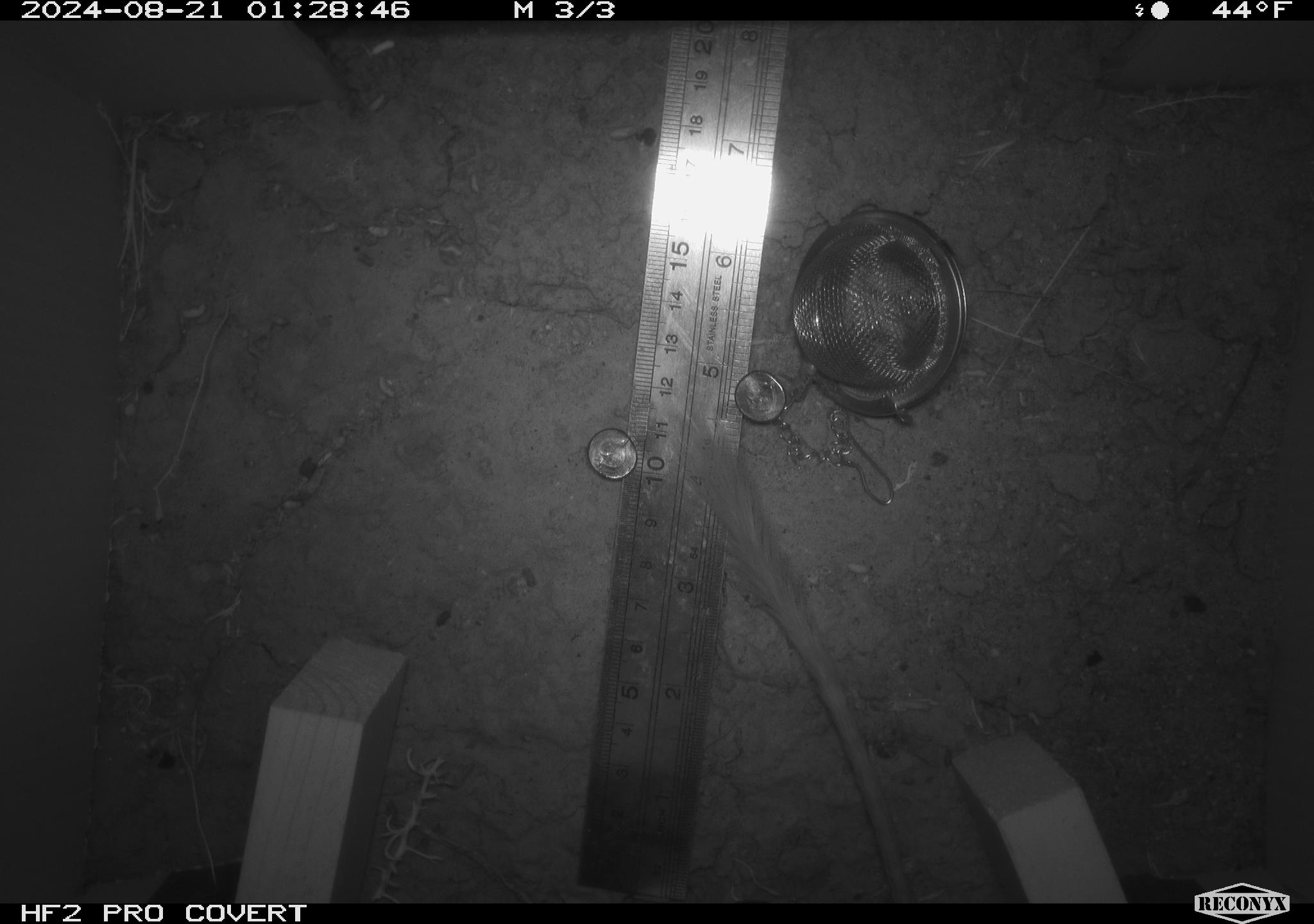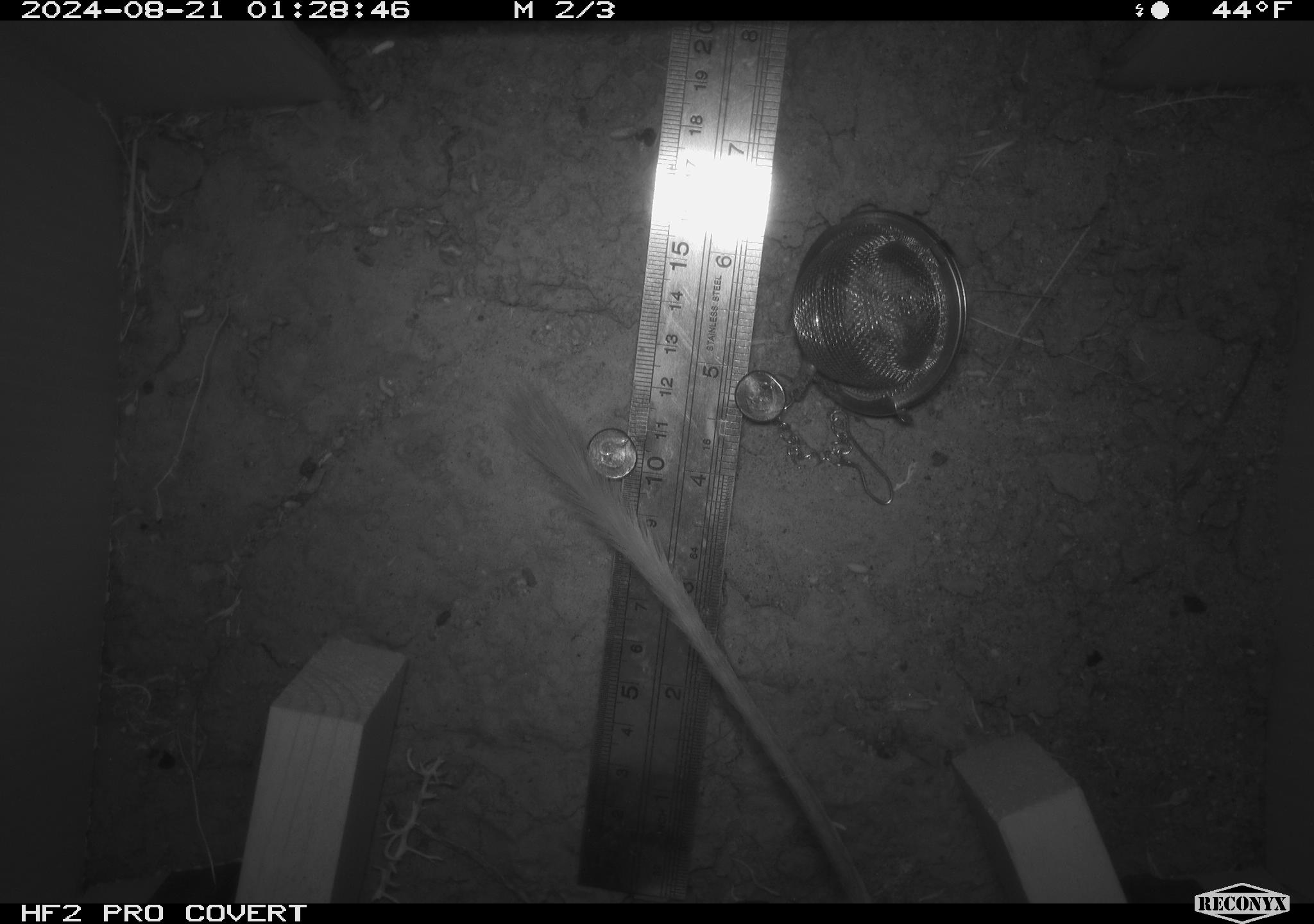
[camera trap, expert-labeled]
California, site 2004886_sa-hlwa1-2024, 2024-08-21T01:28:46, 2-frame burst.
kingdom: Animalia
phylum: Chordata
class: Mammalia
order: Rodentia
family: Heteromyidae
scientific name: Heteromyidae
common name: kangaroo rats and pocket mice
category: heteromyidae family